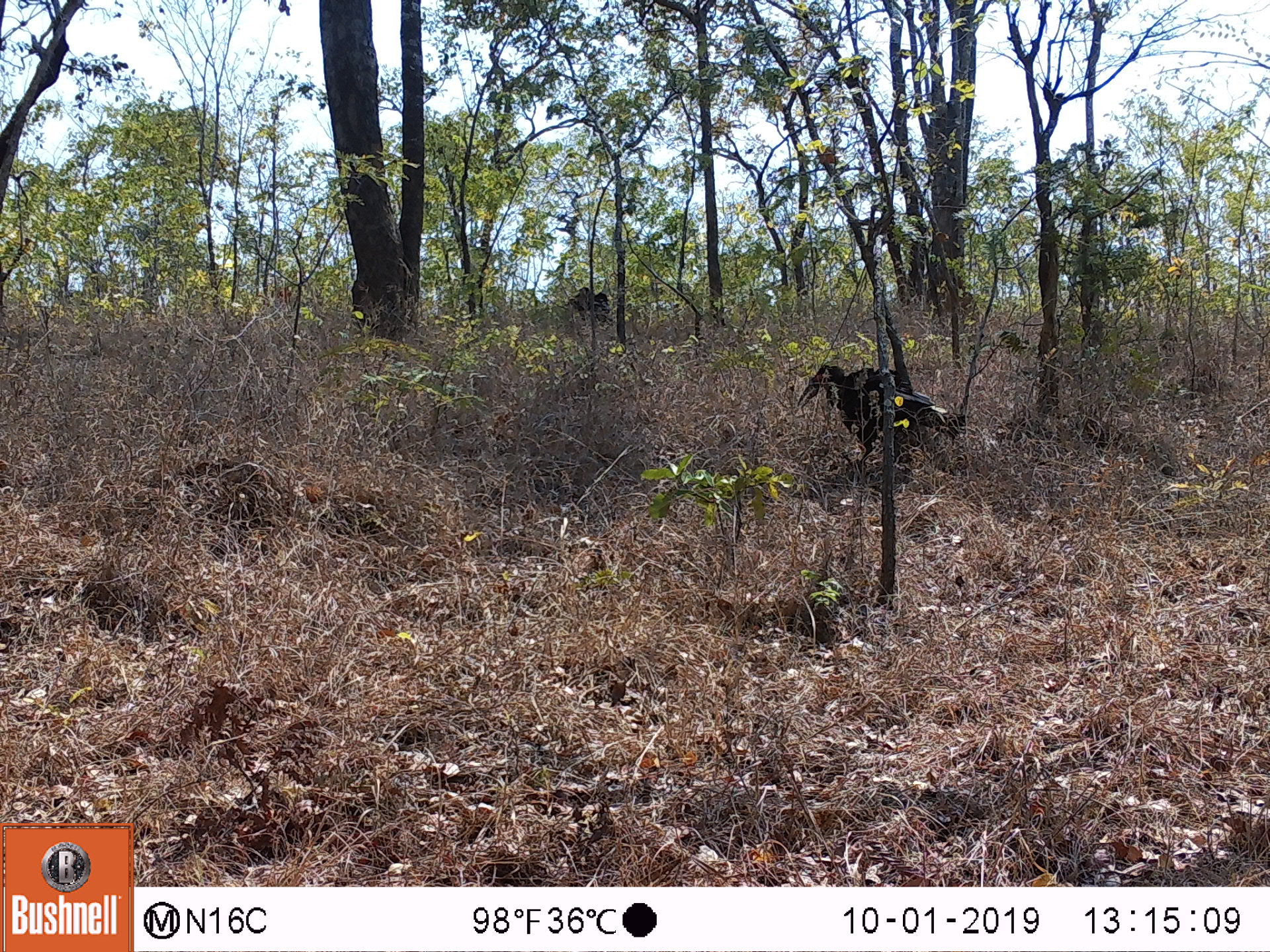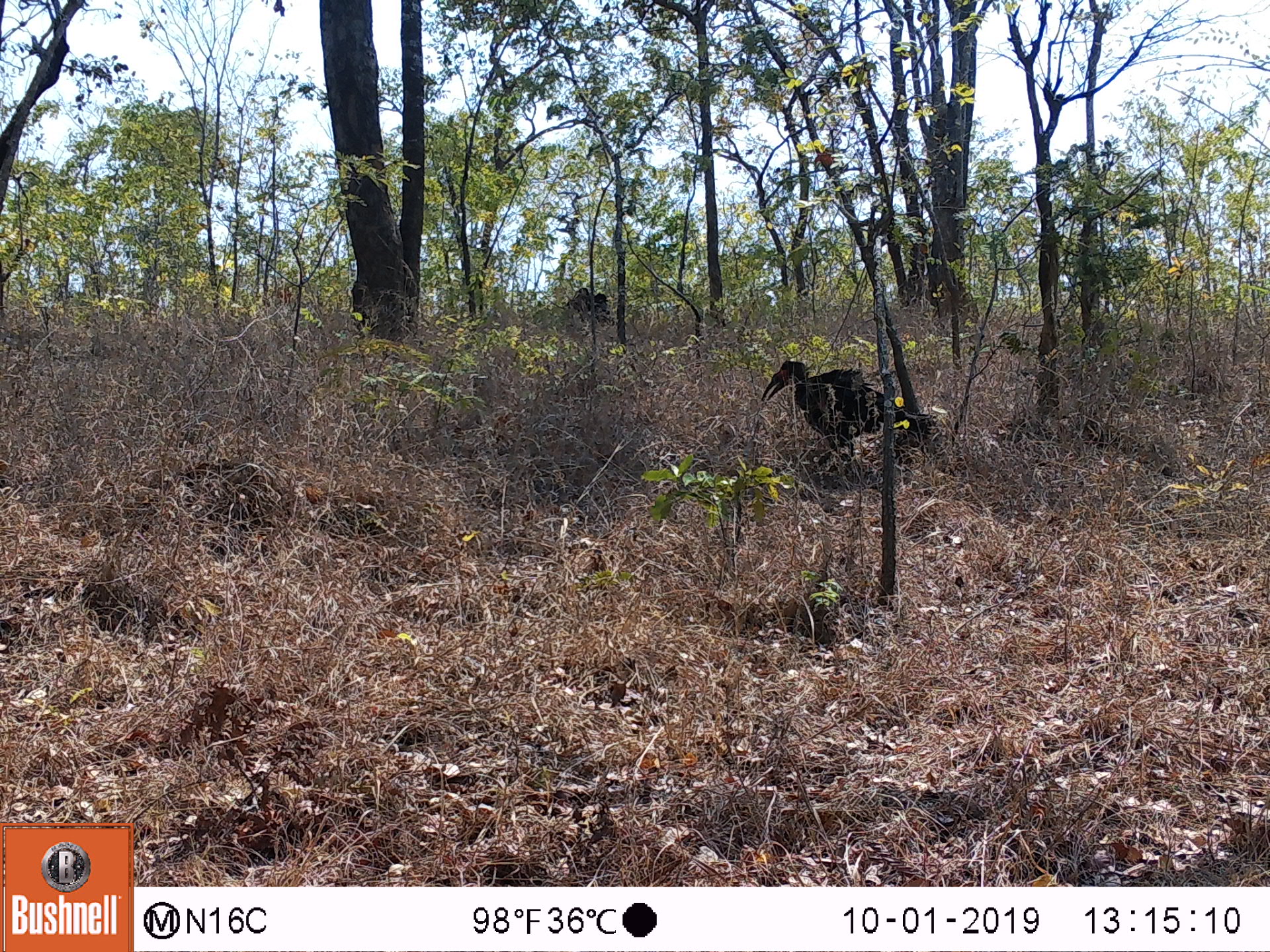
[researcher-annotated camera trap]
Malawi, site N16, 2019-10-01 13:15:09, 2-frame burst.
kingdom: Animalia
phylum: Chordata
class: Aves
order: Bucerotiformes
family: Bucorvidae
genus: Bucorvus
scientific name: Bucorvus leadbeateri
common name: southern ground hornbill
Southern ground hornbill (Bucorvus leadbeateri), count 2.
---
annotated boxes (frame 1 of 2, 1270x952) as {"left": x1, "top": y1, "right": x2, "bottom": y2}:
southern ground hornbill: {"left": 789, "top": 351, "right": 985, "bottom": 483}; {"left": 543, "top": 281, "right": 617, "bottom": 343}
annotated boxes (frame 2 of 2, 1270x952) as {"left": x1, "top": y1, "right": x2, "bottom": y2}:
southern ground hornbill: {"left": 755, "top": 350, "right": 934, "bottom": 466}; {"left": 560, "top": 284, "right": 622, "bottom": 340}